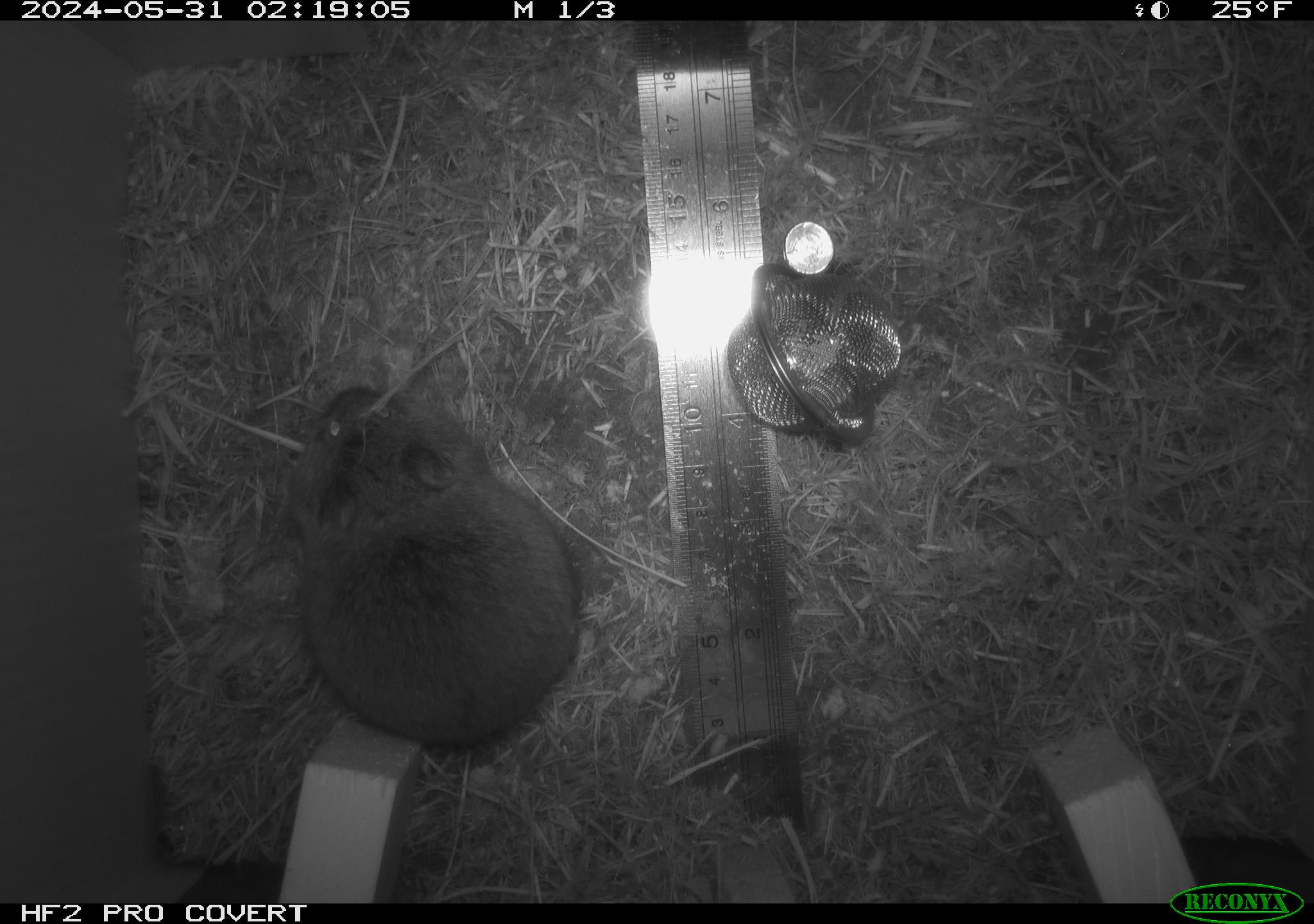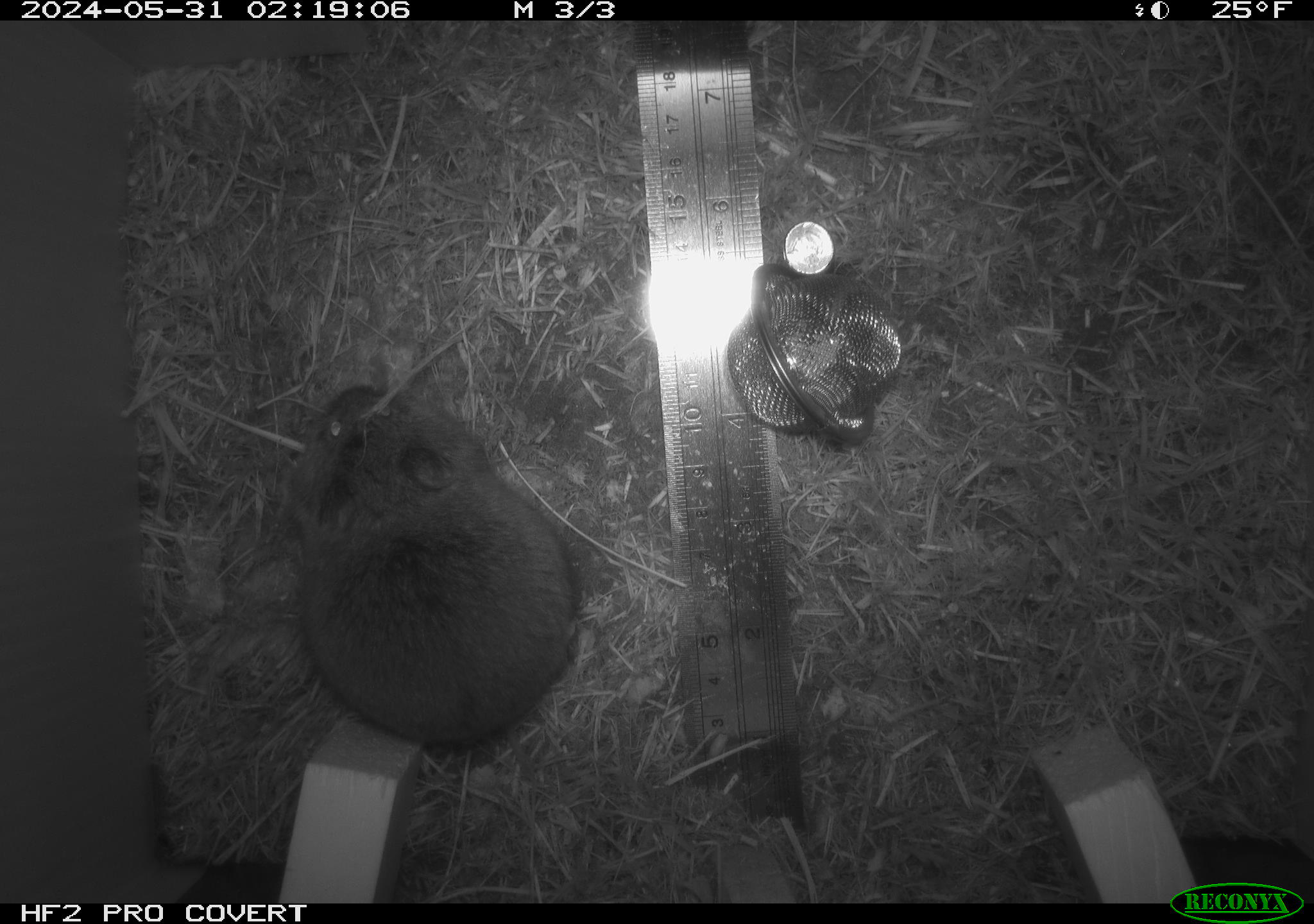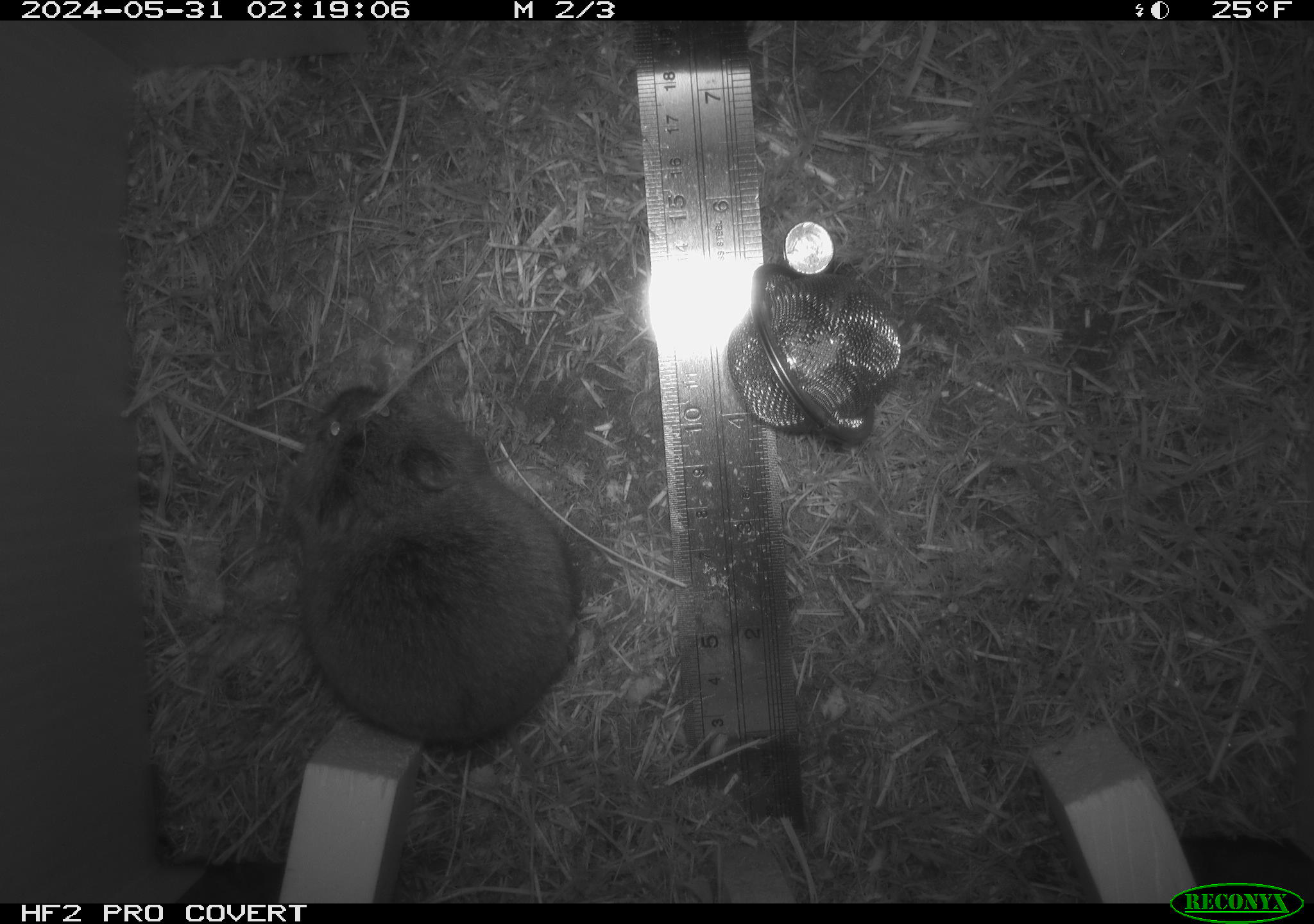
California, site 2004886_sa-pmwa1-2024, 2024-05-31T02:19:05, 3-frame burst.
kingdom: Animalia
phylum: Chordata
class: Mammalia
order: Rodentia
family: Cricetidae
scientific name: Arvicolinae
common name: voles, lemmings, and muskrats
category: arvicolinae subfamily